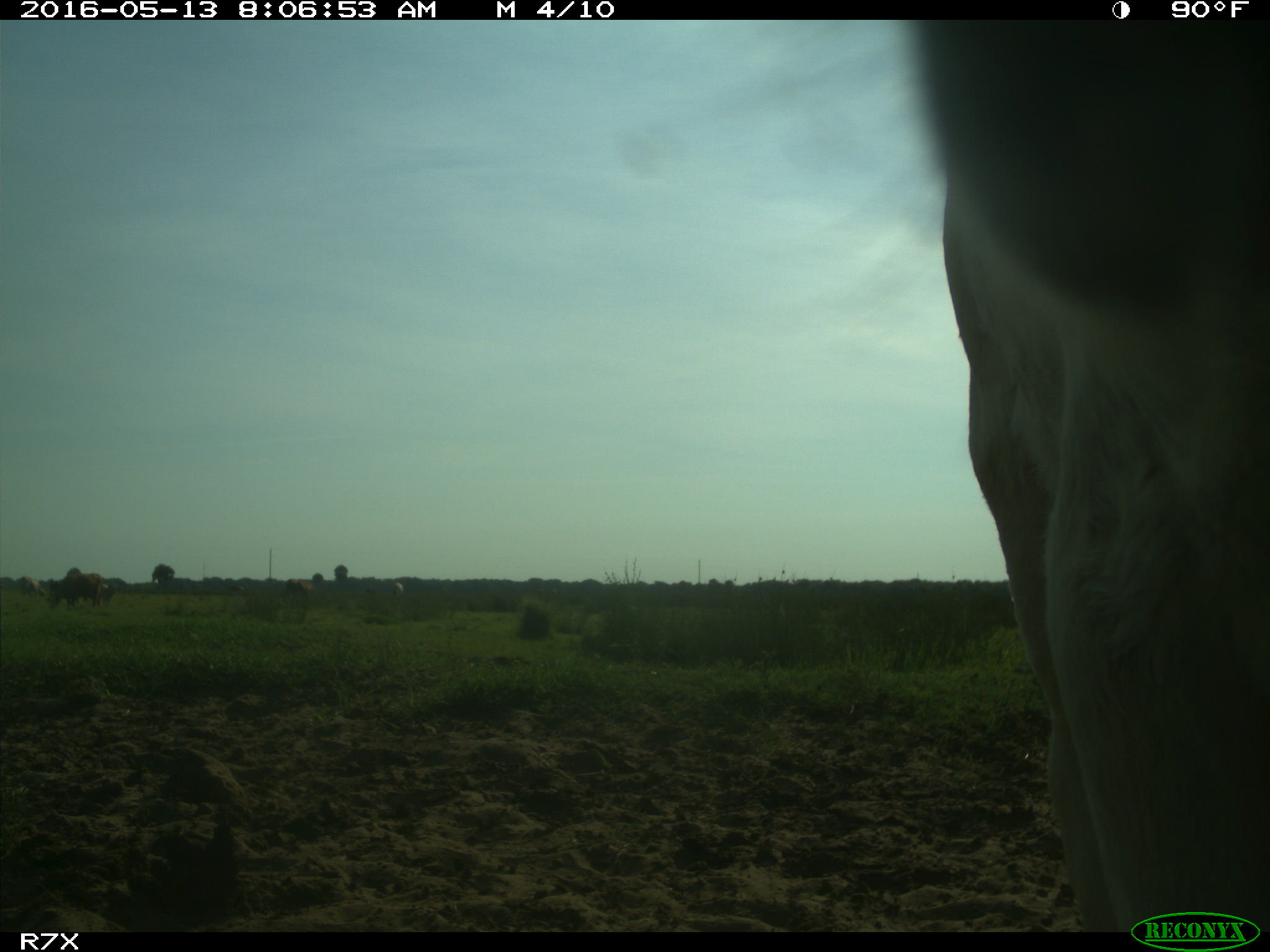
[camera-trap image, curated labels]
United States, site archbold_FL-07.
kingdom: Animalia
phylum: Chordata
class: Mammalia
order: Artiodactyla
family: Bovidae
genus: Bos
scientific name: Bos taurus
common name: domestic cow